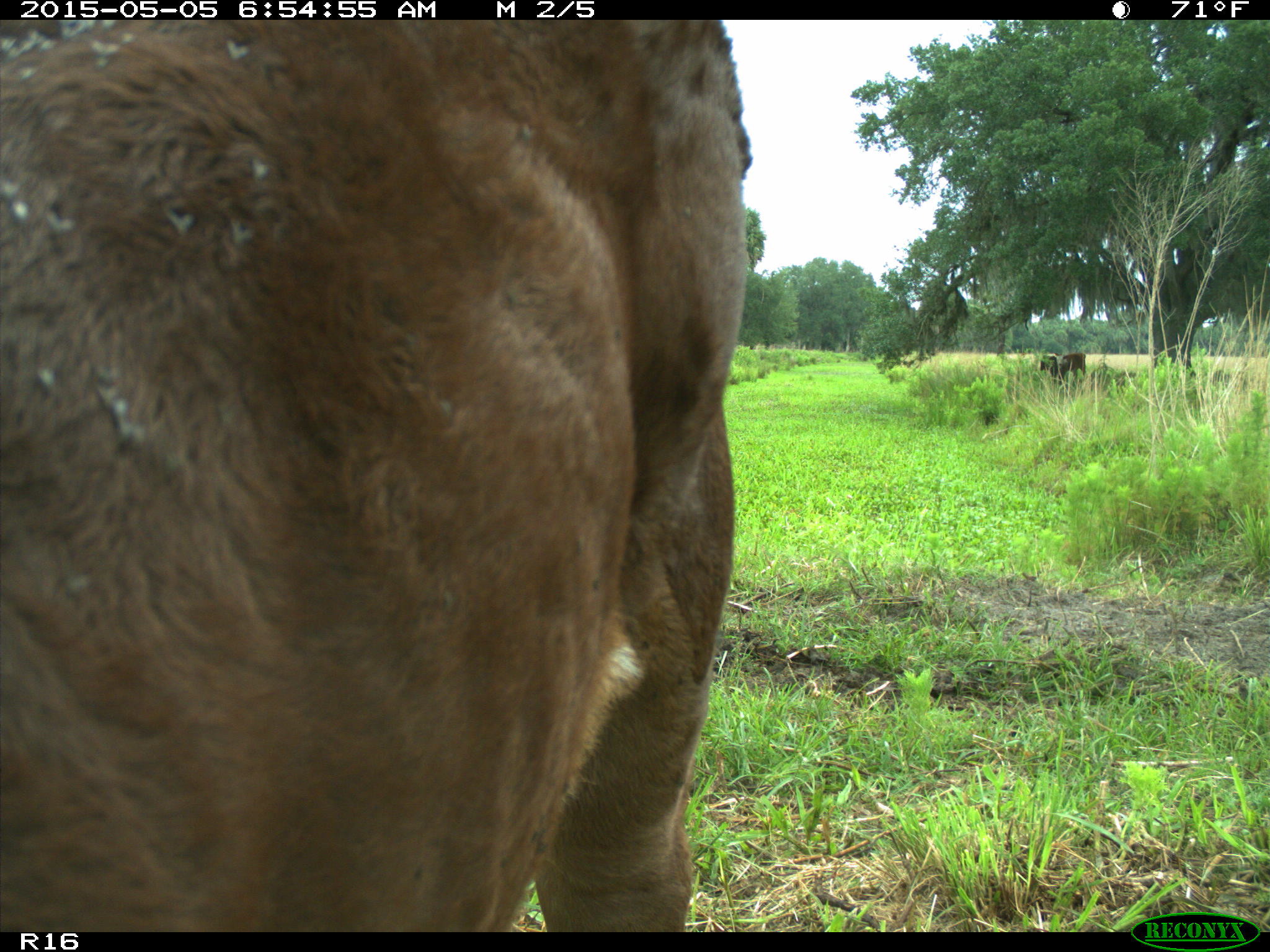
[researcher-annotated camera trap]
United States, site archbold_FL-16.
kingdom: Animalia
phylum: Chordata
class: Mammalia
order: Artiodactyla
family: Bovidae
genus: Bos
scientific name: Bos taurus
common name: domestic cow